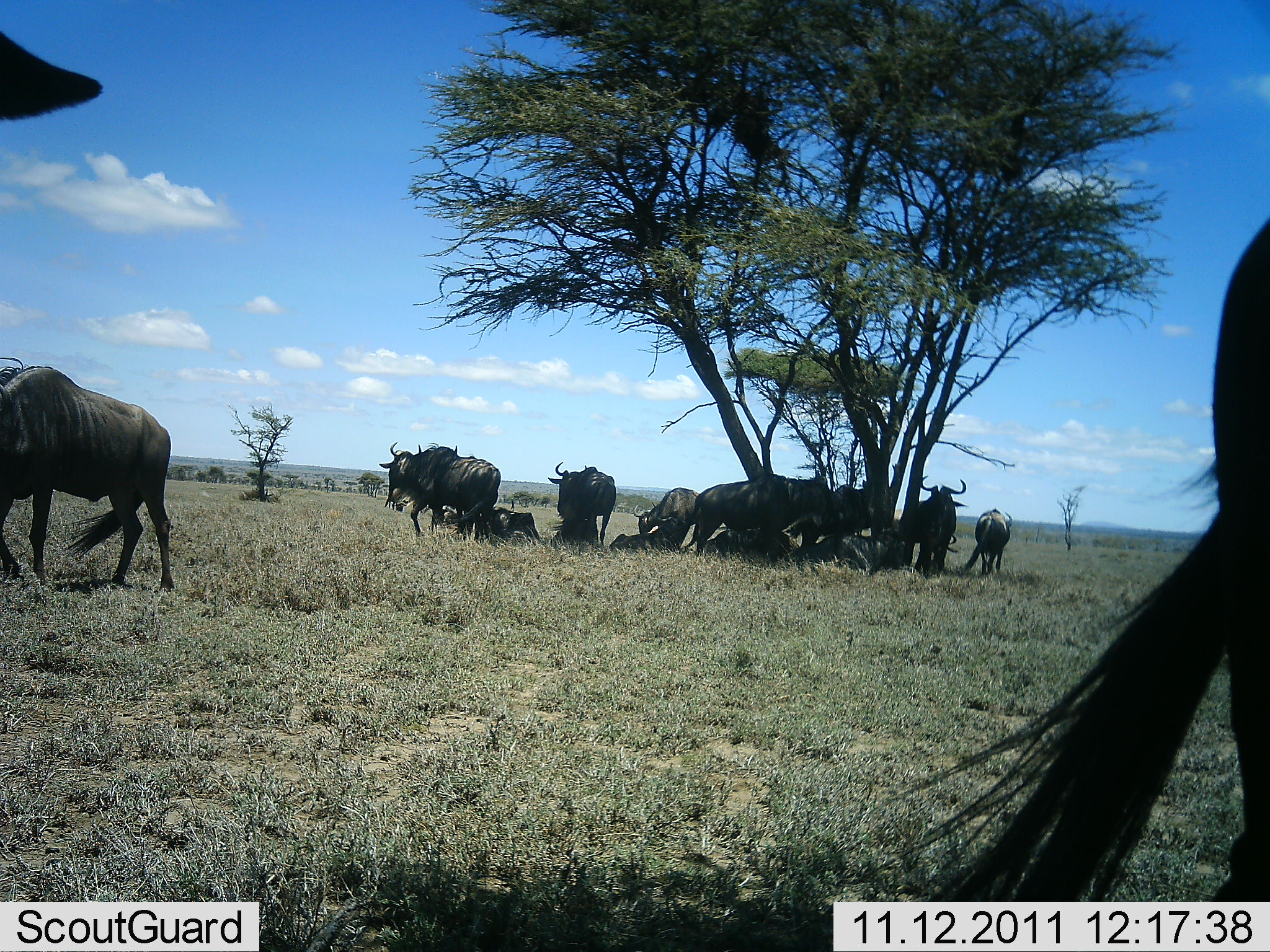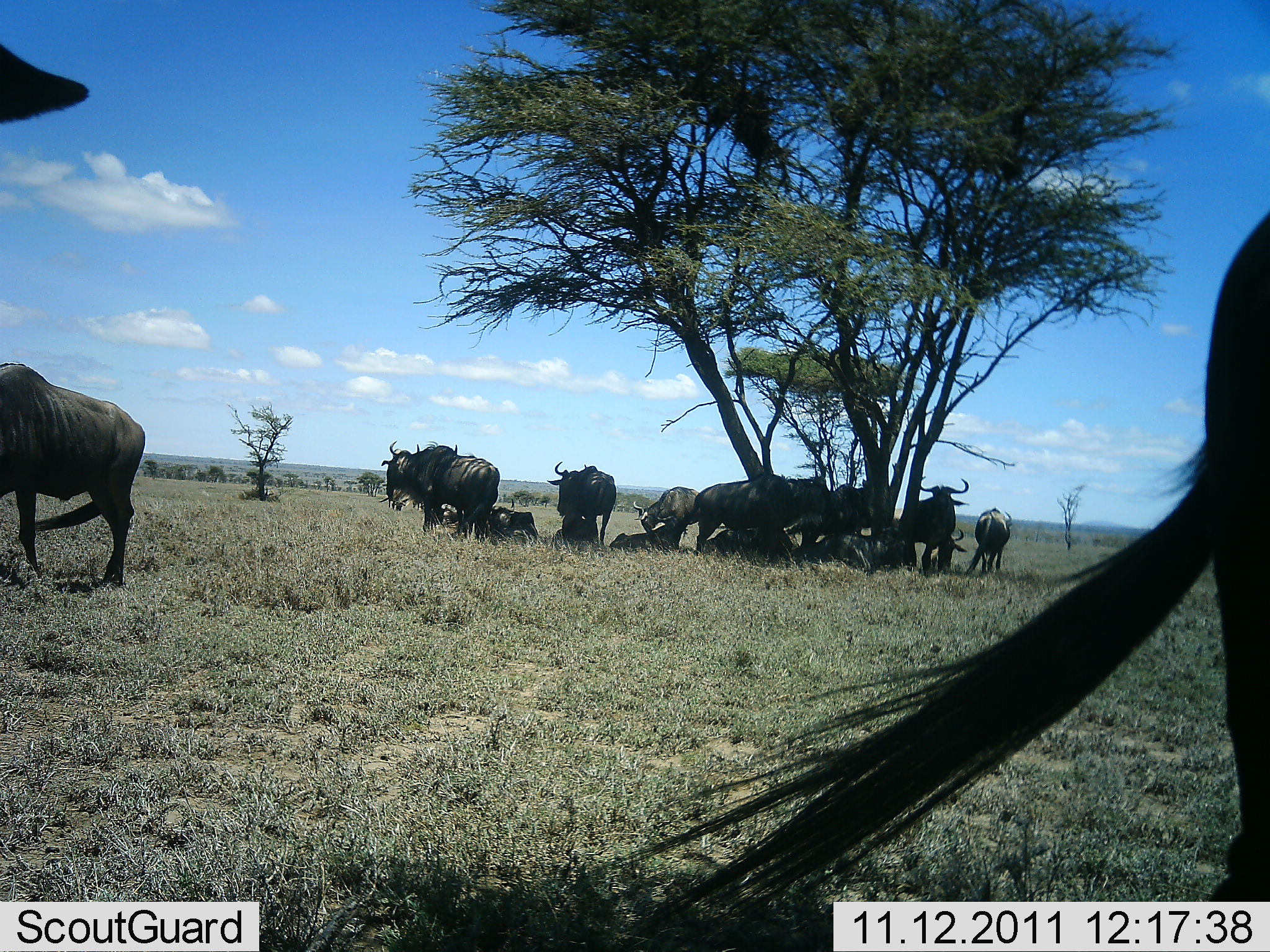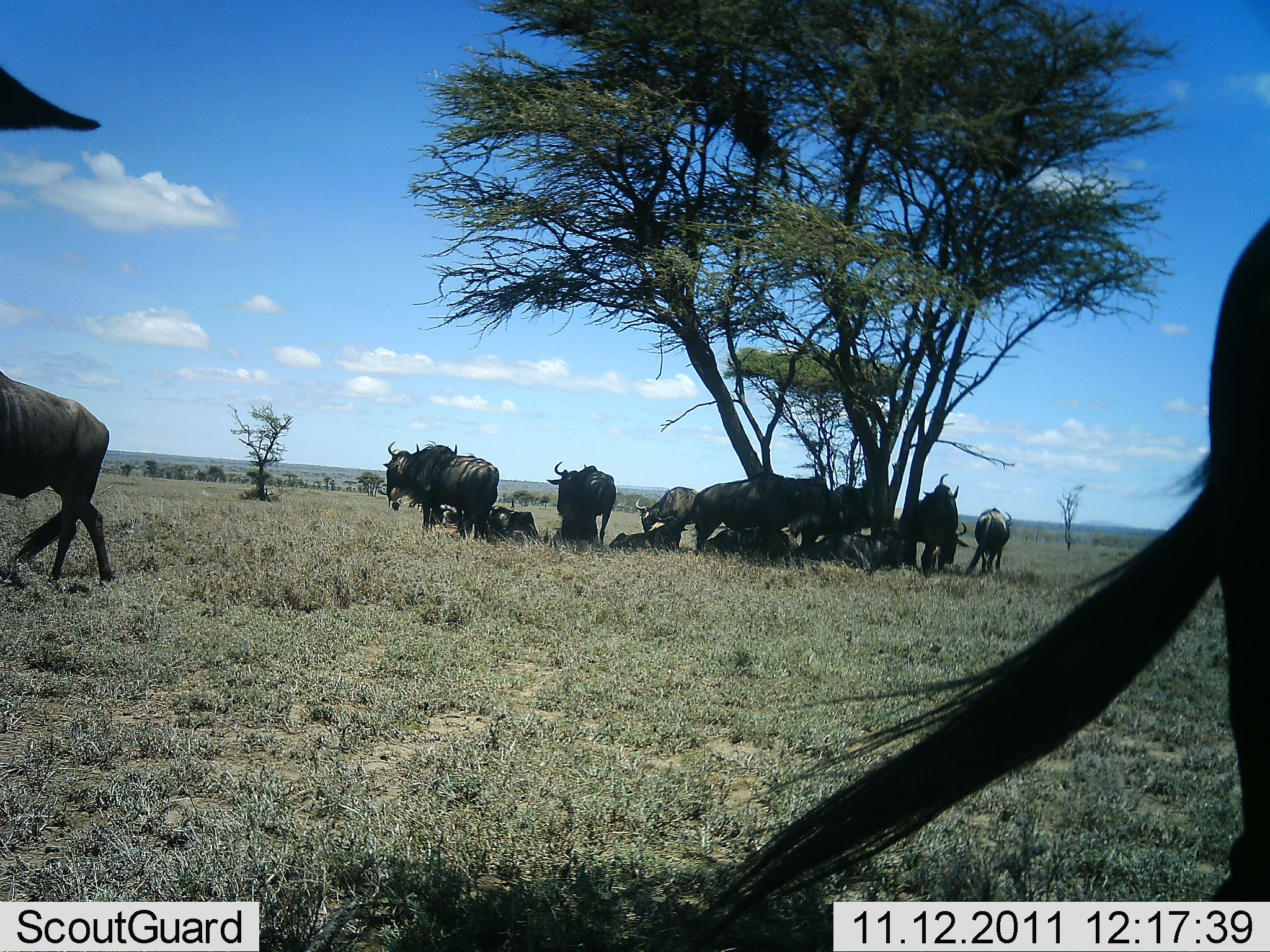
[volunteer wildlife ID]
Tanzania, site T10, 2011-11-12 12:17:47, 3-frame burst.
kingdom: Animalia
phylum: Chordata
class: Mammalia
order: Artiodactyla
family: Bovidae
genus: Connochaetes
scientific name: Connochaetes taurinus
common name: blue wildebeest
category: wildebeest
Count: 11-50.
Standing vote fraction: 83%.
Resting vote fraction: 100%.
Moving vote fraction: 42%.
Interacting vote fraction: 25%.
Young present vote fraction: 0%.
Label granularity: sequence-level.